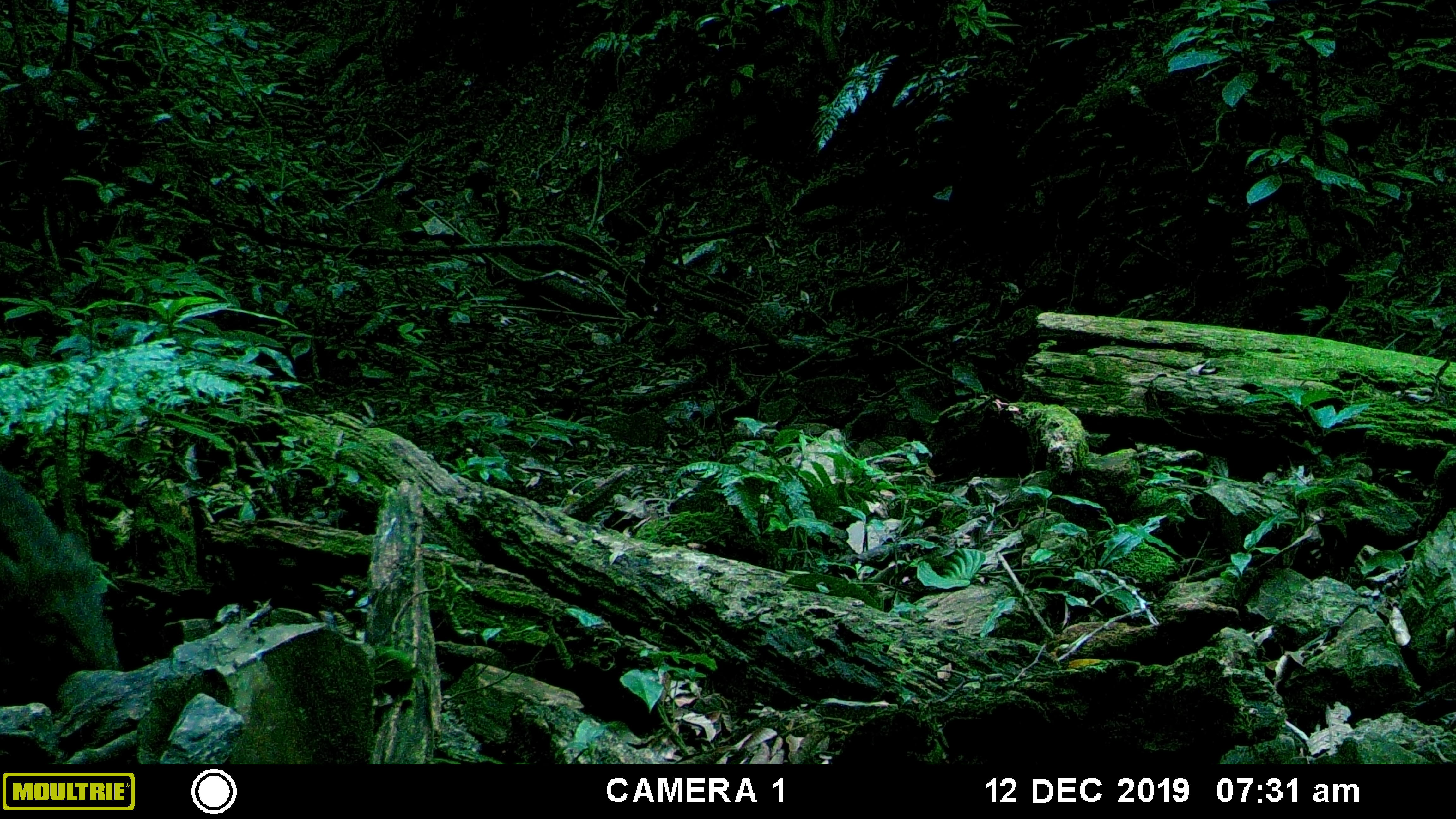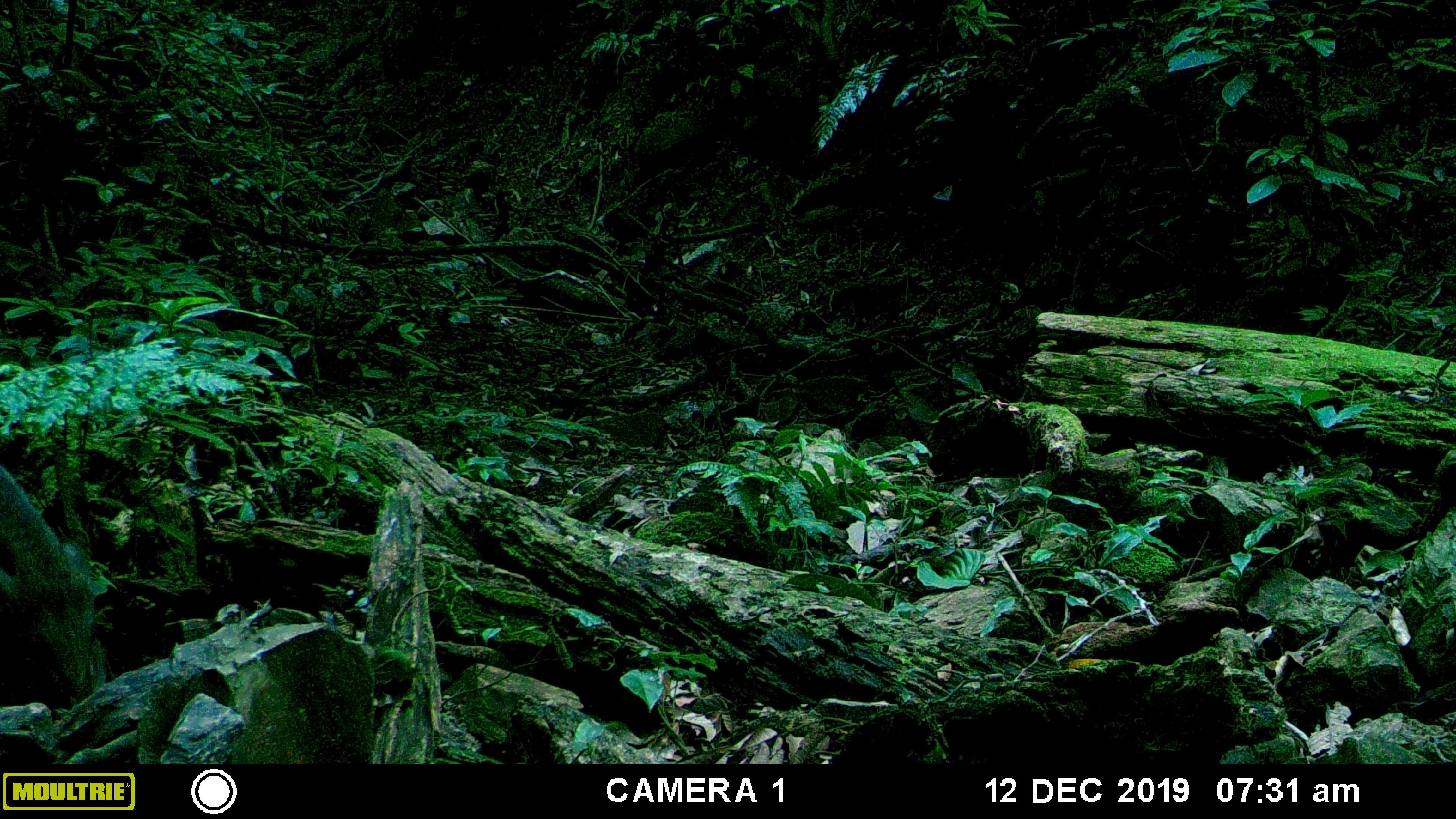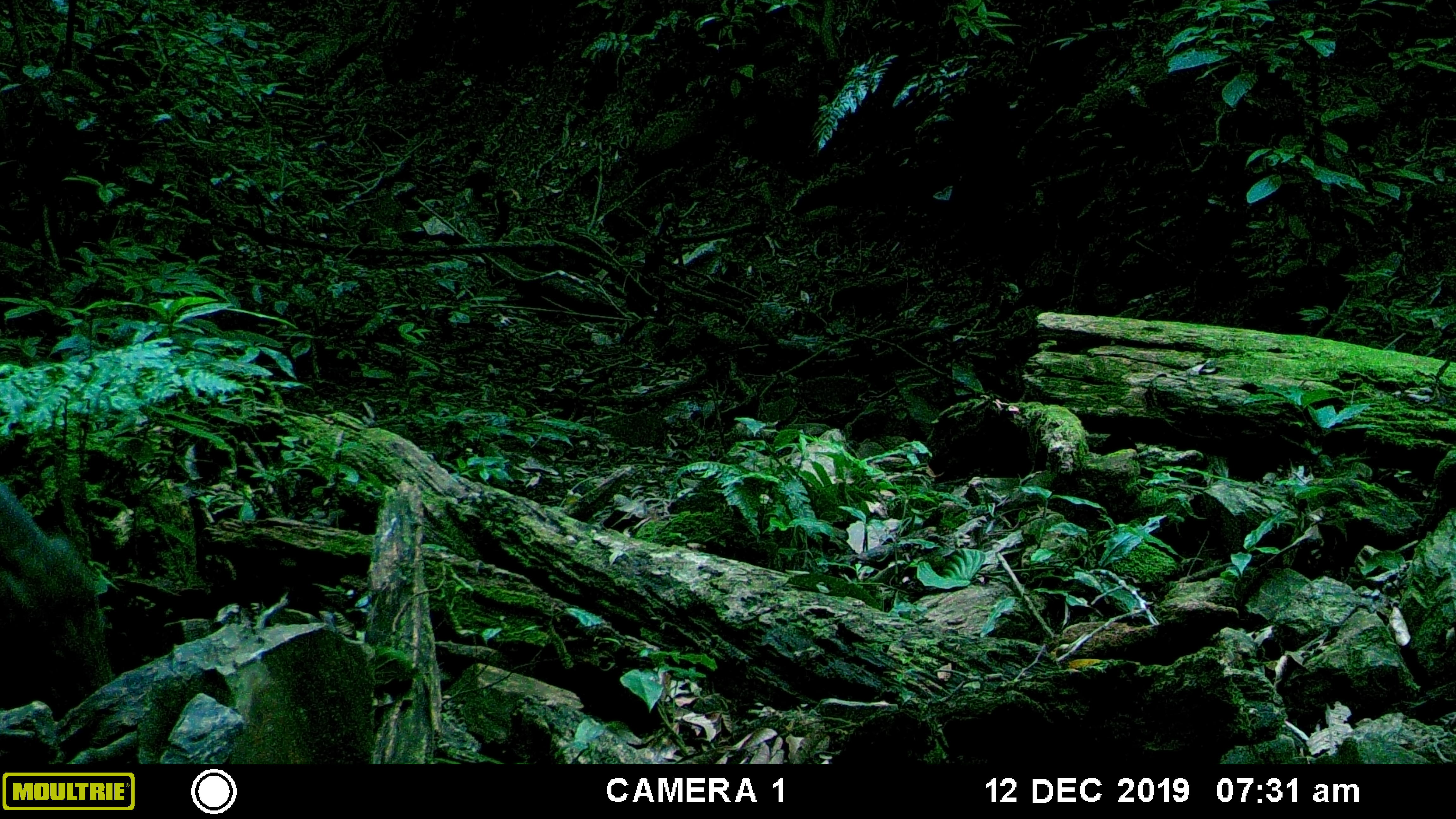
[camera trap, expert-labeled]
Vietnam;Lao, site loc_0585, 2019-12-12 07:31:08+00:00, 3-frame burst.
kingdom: Animalia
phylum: Chordata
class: Mammalia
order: Artiodactyla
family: Suidae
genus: Sus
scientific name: Sus scrofa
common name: eurasian wild pig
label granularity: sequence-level